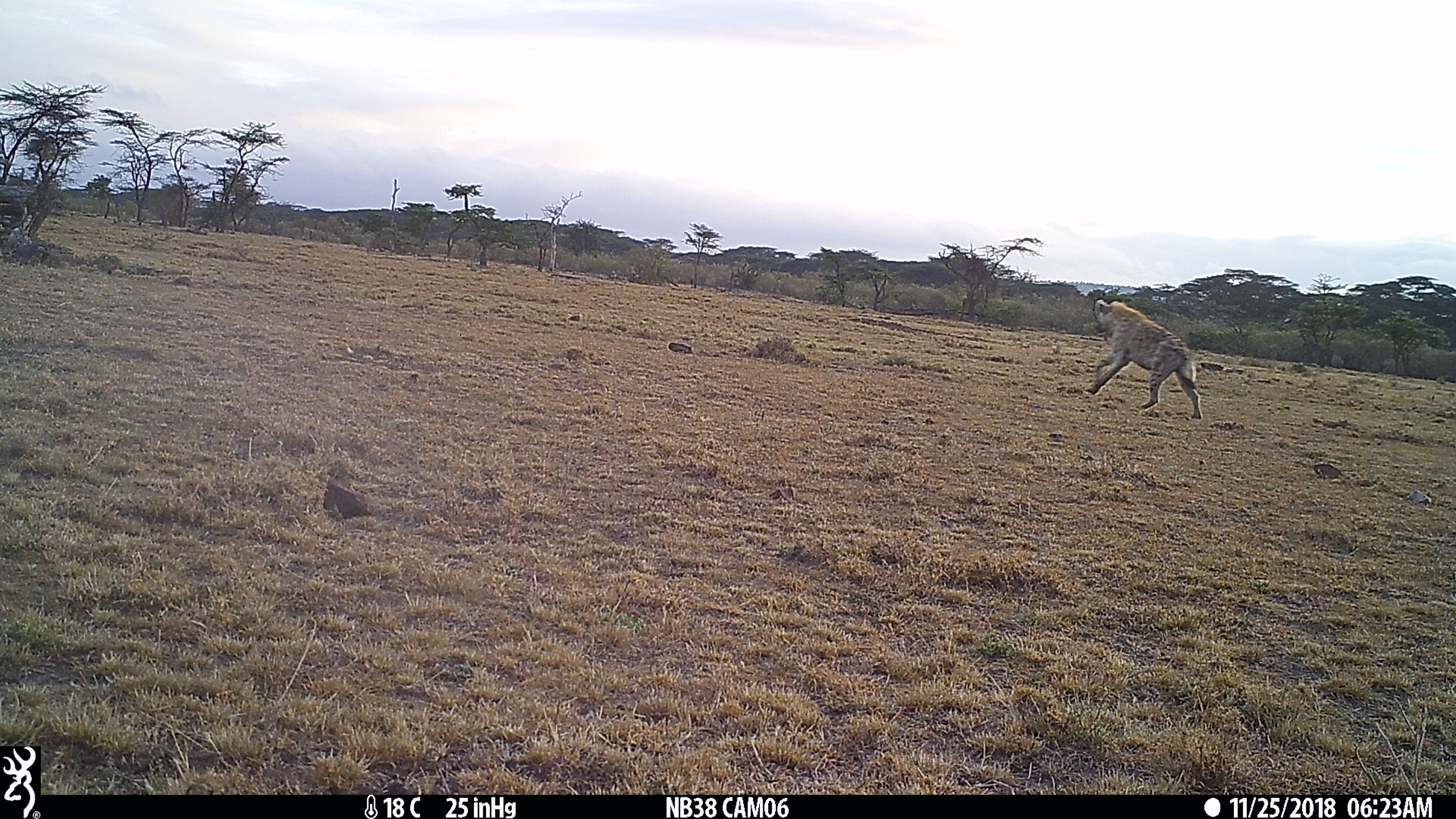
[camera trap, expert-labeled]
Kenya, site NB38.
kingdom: Animalia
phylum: Chordata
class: Mammalia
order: Carnivora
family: Hyaenidae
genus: Crocuta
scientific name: Crocuta crocuta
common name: spotted hyena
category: hyena spotted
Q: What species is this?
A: Hyena spotted (spotted hyena) (Crocuta crocuta).